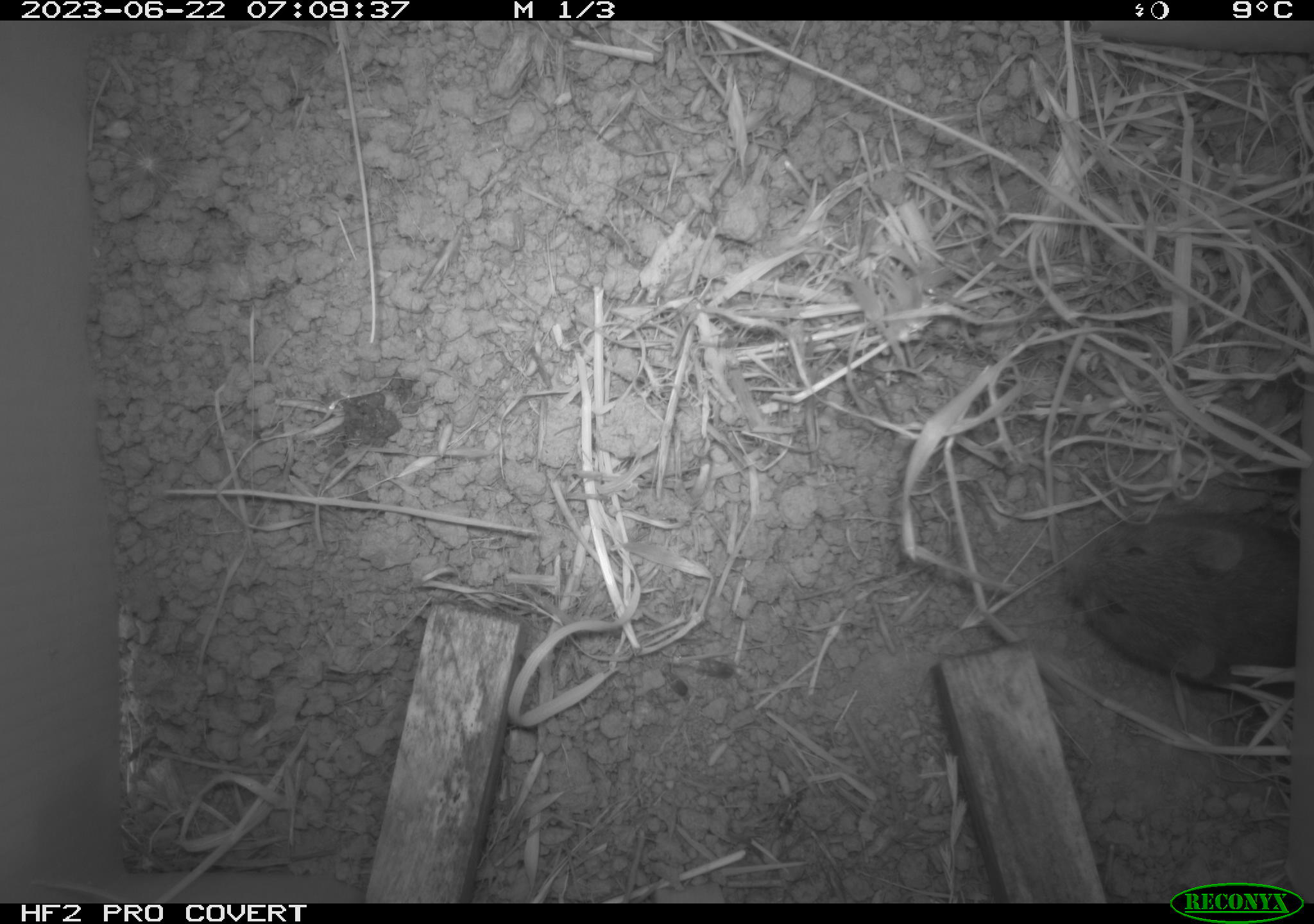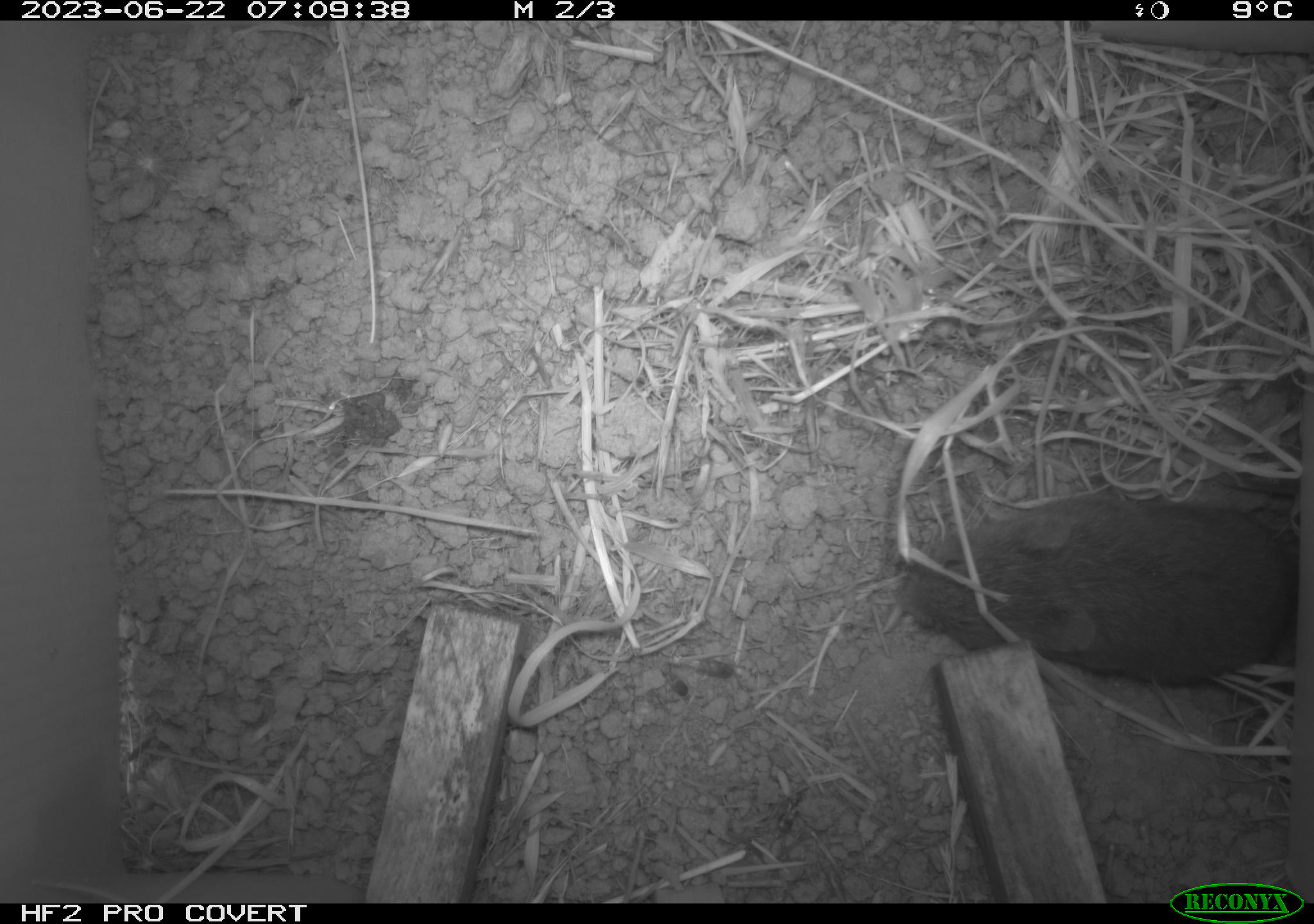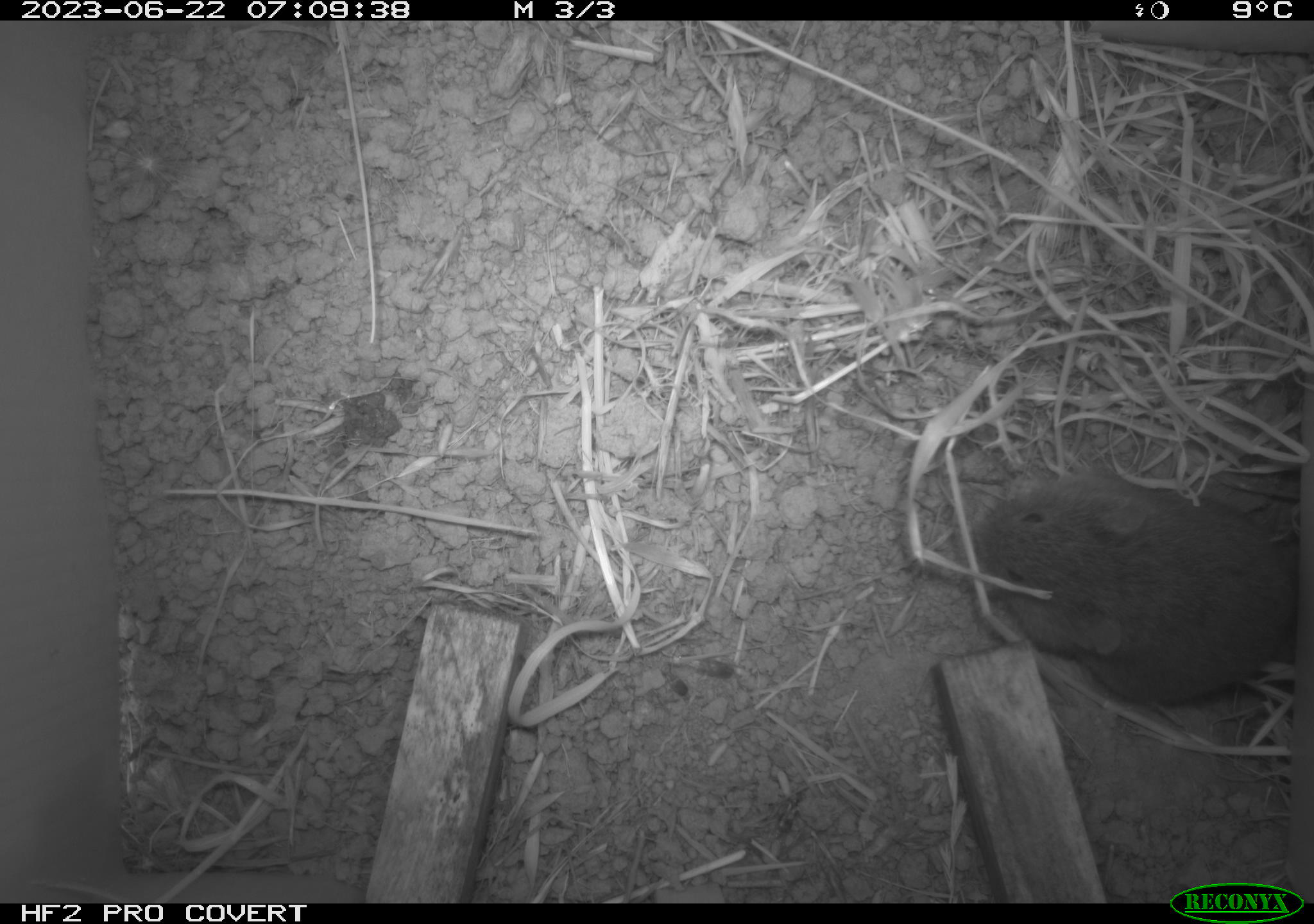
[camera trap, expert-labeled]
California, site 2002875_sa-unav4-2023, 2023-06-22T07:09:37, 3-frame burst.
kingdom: Animalia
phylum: Chordata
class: Mammalia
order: Rodentia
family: Cricetidae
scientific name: Arvicolinae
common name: voles, lemmings, and muskrats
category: arvicolinae subfamily